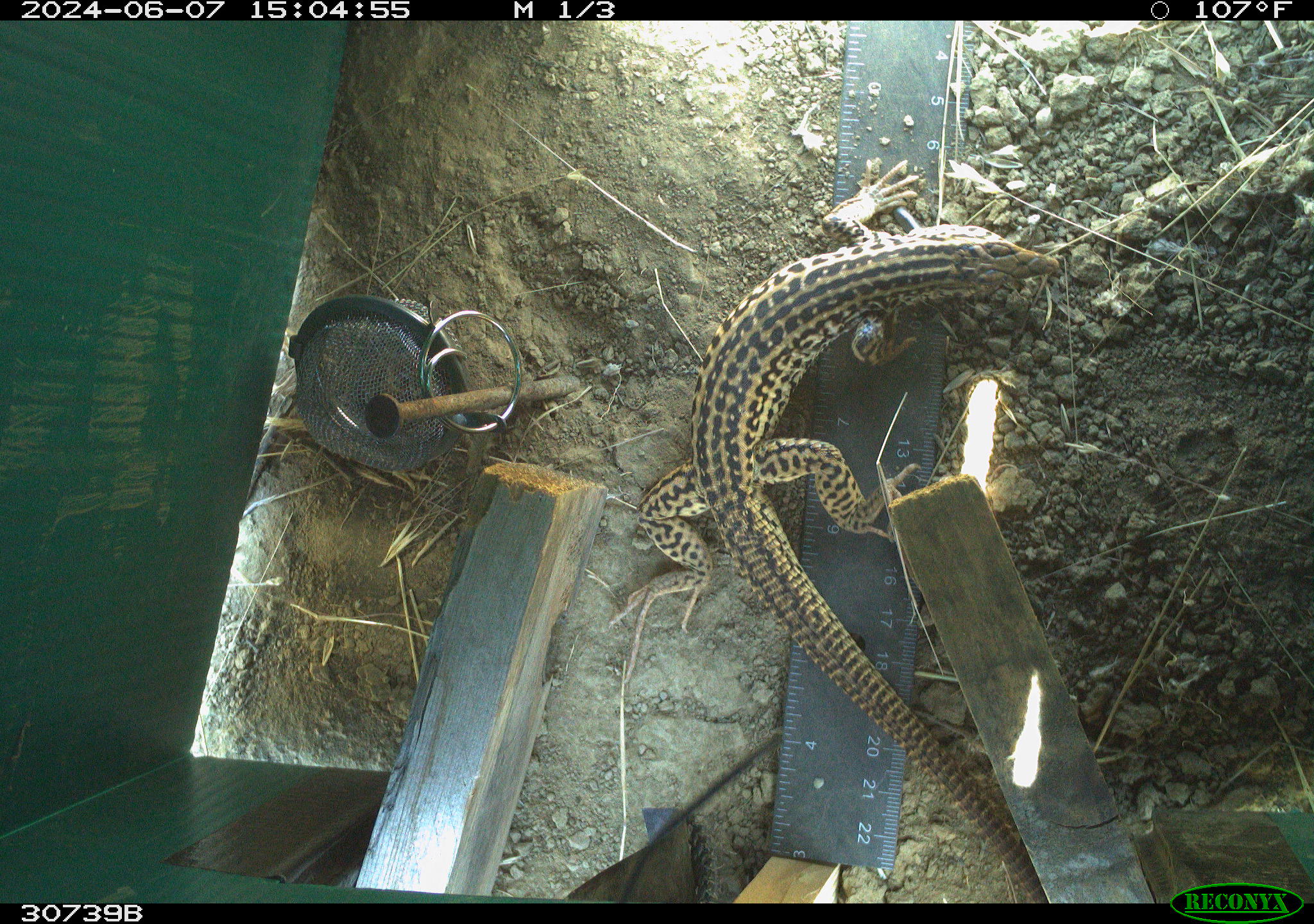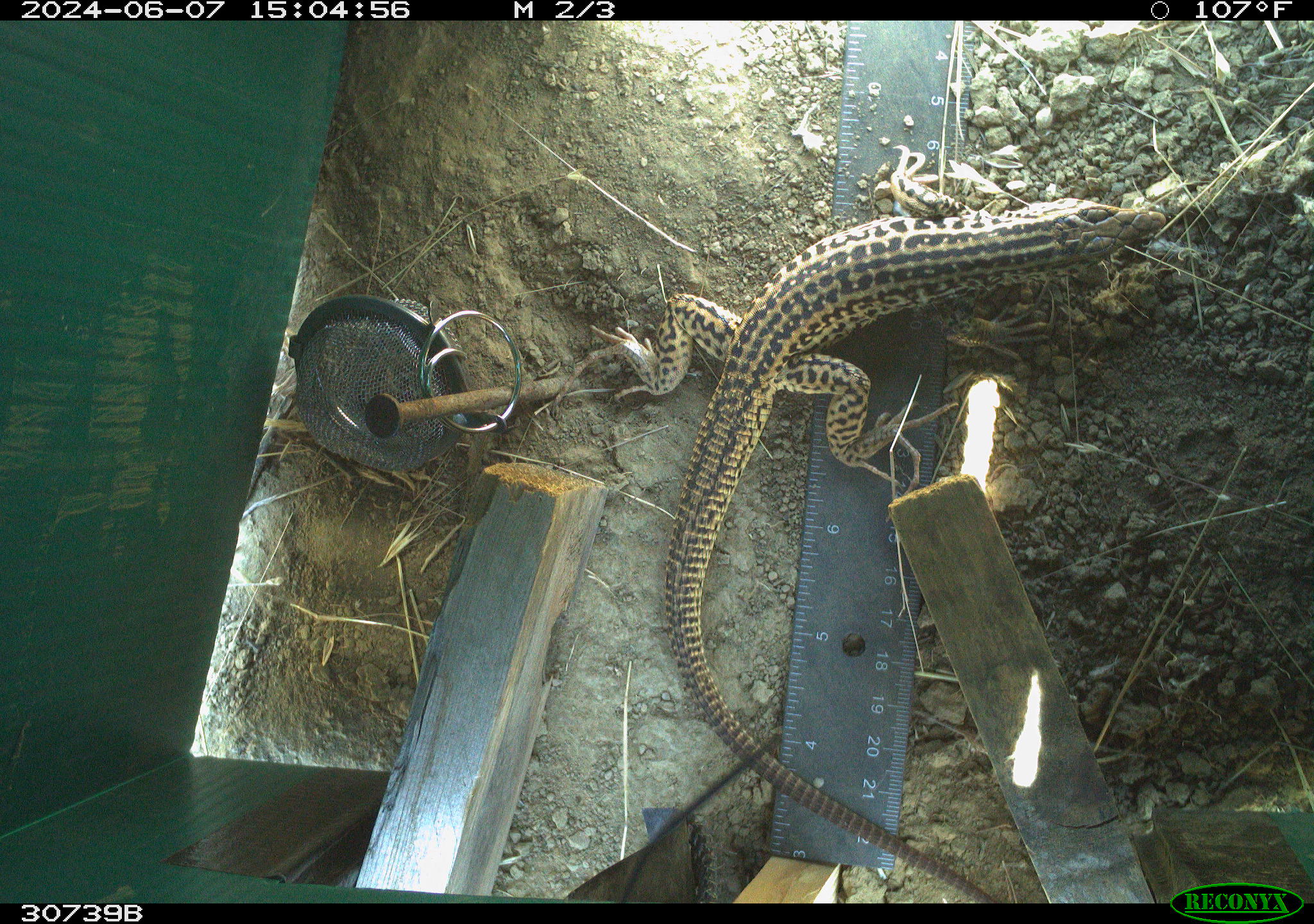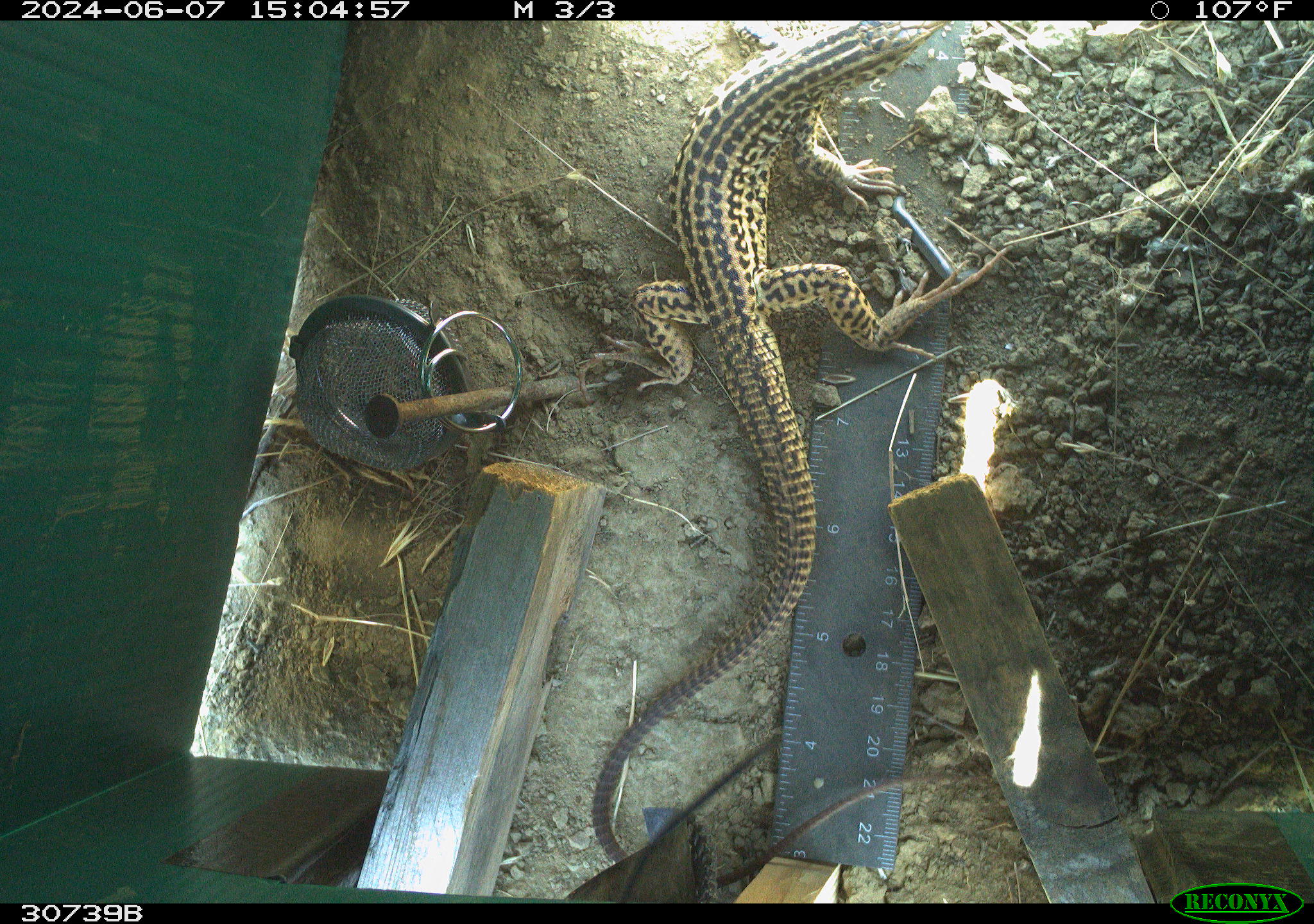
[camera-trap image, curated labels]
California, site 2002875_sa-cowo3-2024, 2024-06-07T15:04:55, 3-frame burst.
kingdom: Animalia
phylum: Chordata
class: Reptilia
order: Squamata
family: Teiidae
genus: Aspidoscelis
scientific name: Aspidoscelis tigris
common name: western whiptail